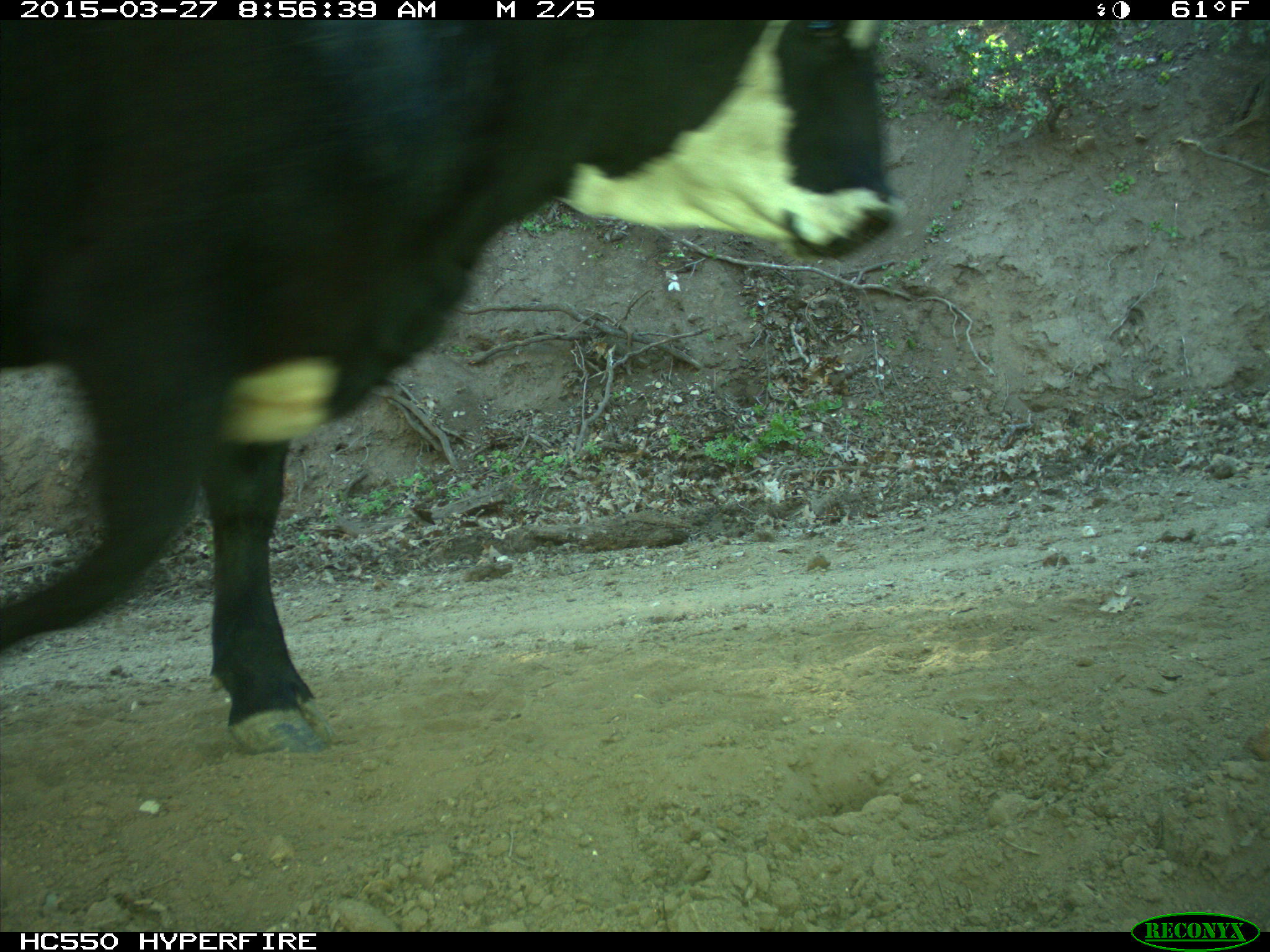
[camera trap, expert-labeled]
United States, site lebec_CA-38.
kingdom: Animalia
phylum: Chordata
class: Mammalia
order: Artiodactyla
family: Bovidae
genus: Bos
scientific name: Bos taurus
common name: domestic cow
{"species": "Bos taurus (domestic cow)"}